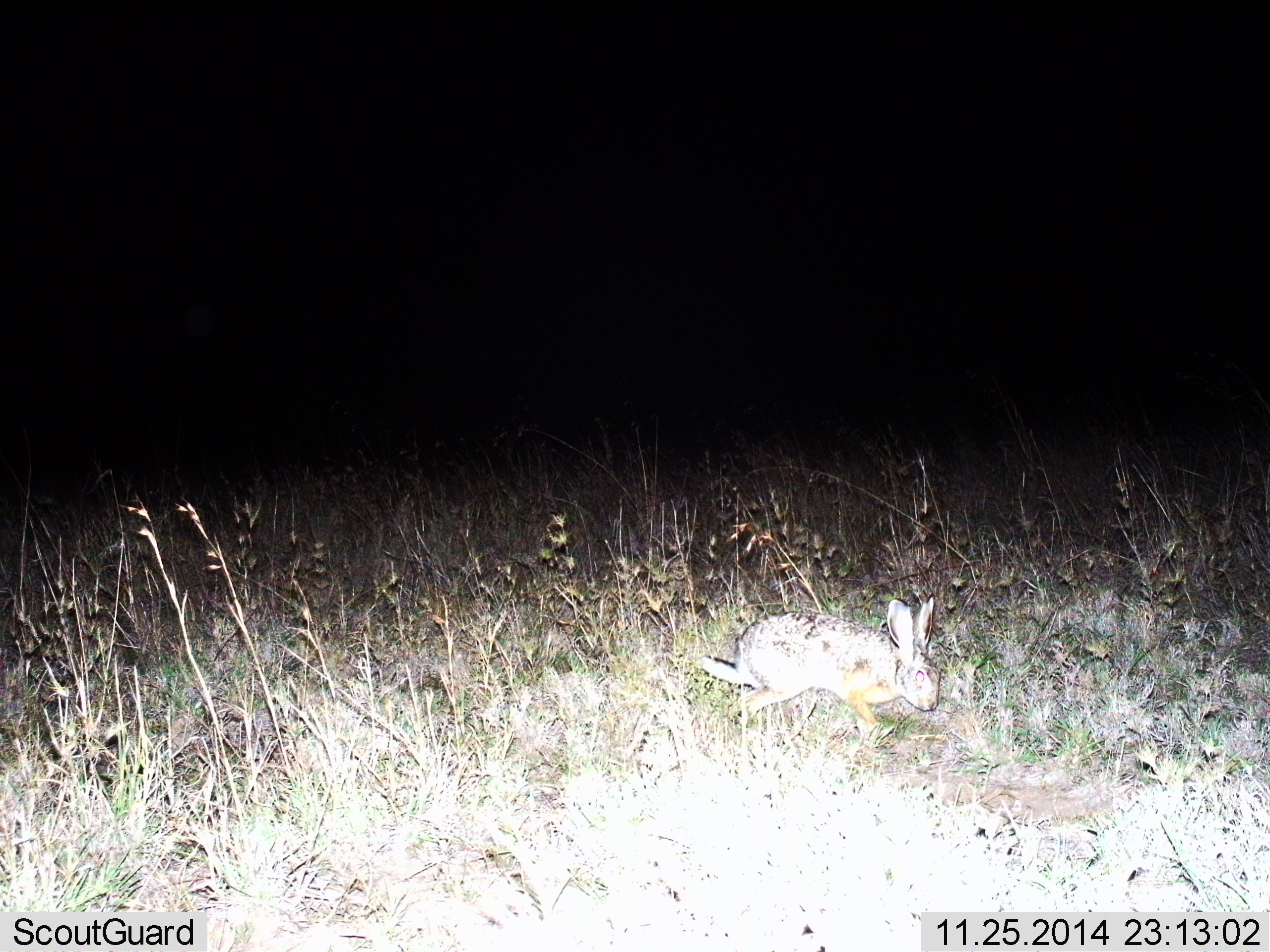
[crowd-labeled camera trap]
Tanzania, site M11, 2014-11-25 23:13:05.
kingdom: Animalia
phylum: Chordata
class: Mammalia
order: Lagomorpha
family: Leporidae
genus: Lepus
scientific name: Lepus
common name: hare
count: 1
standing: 10%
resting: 0%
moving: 80%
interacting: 0%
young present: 0%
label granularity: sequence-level